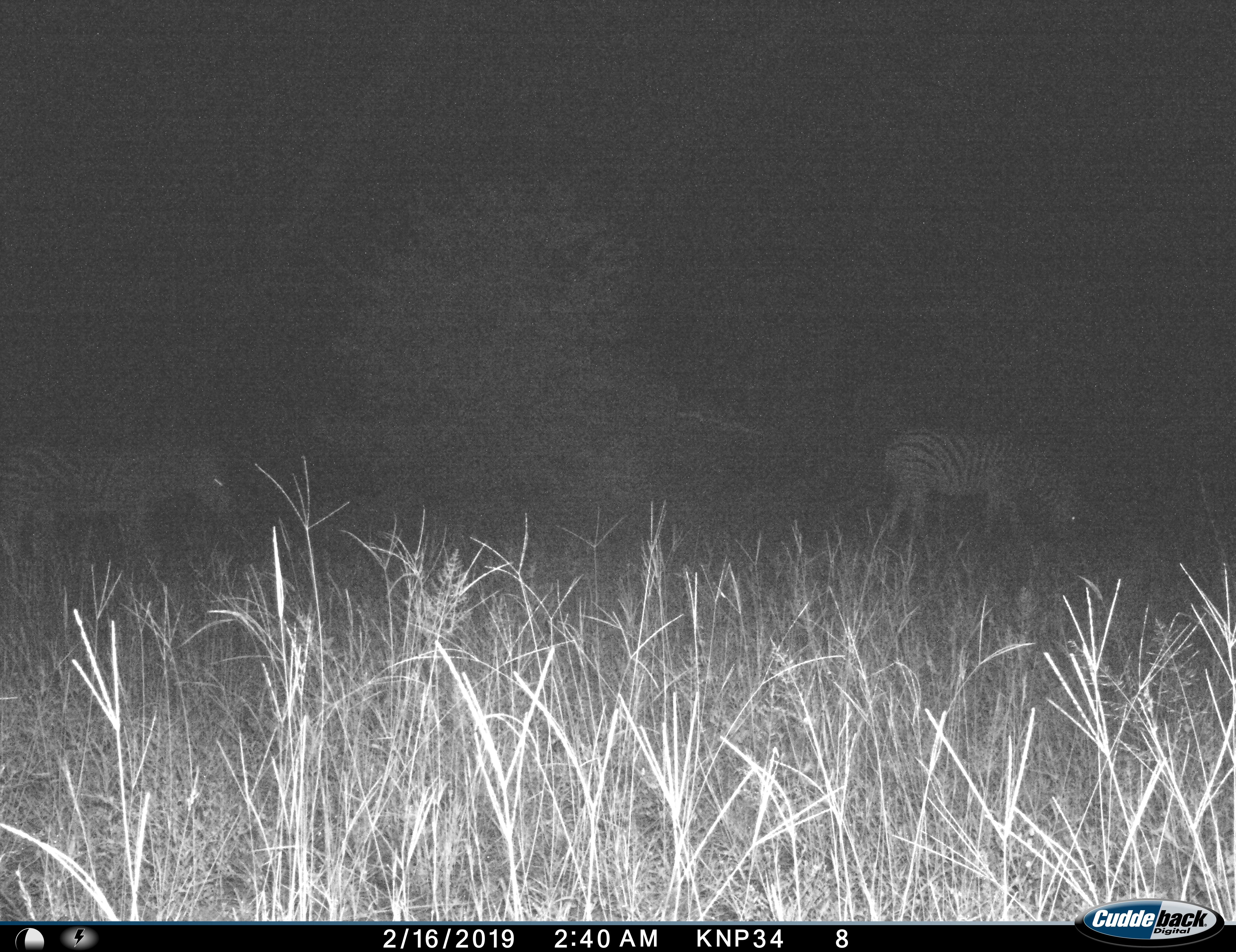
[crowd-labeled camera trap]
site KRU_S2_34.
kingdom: Animalia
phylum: Chordata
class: Mammalia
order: Perissodactyla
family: Equidae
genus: Equus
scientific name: Equus quagga burchellii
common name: burchell's zebra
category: zebraburchells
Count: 2.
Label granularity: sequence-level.